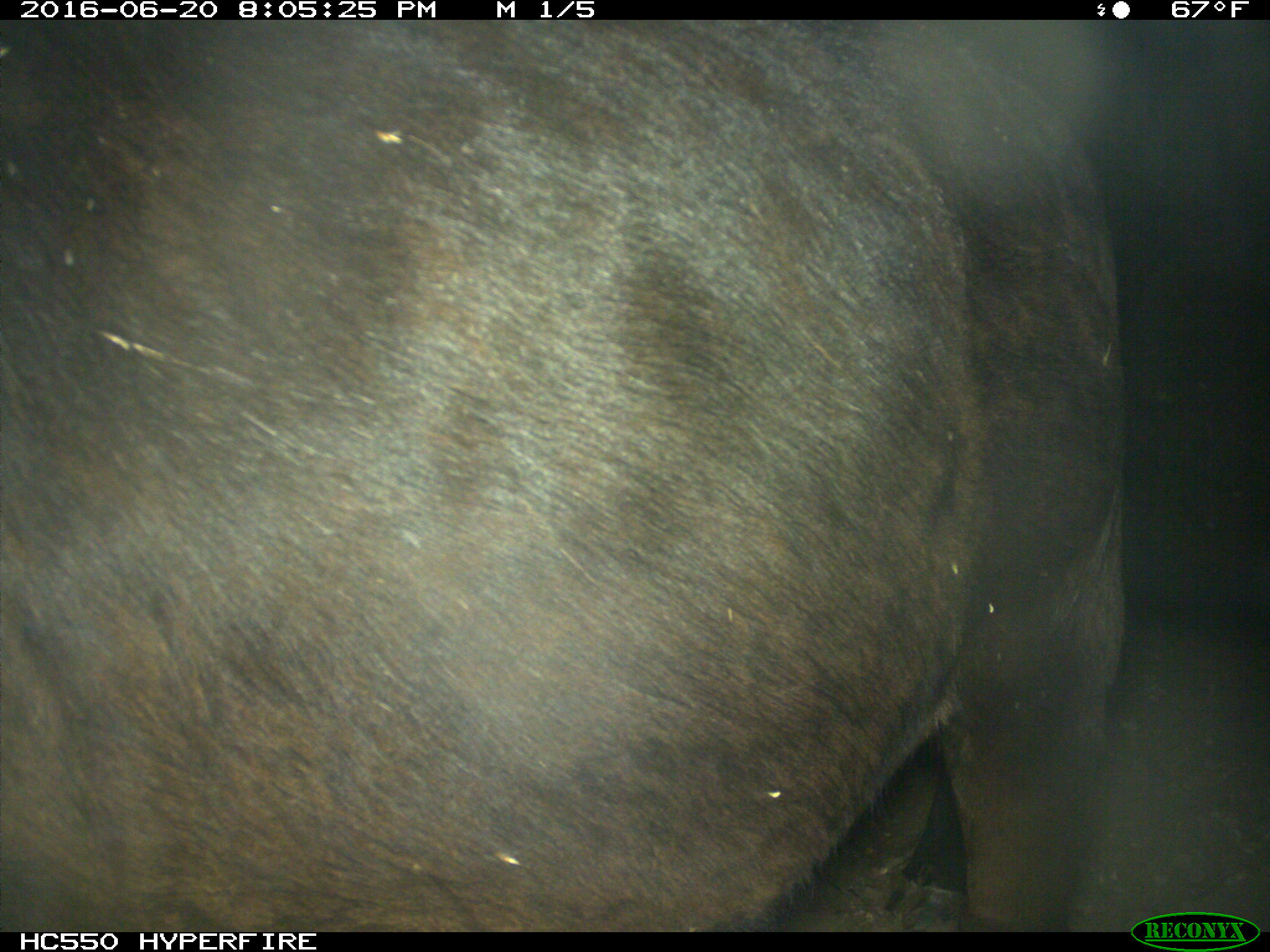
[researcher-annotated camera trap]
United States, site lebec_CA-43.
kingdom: Animalia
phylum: Chordata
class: Mammalia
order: Artiodactyla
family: Bovidae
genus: Bos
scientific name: Bos taurus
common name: domestic cow